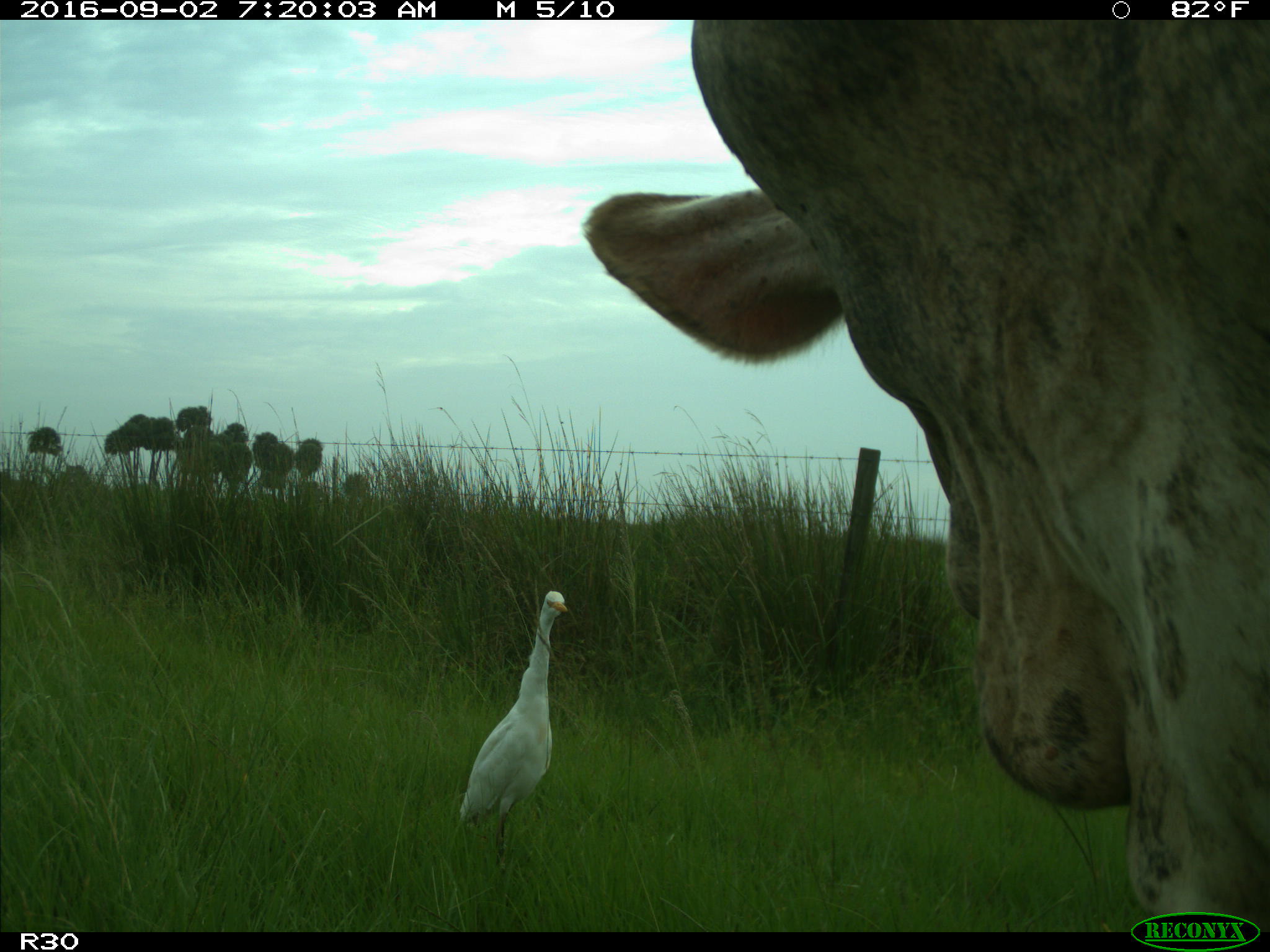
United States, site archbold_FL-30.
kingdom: Animalia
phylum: Chordata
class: Mammalia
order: Artiodactyla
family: Bovidae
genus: Bos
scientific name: Bos taurus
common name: domestic cow